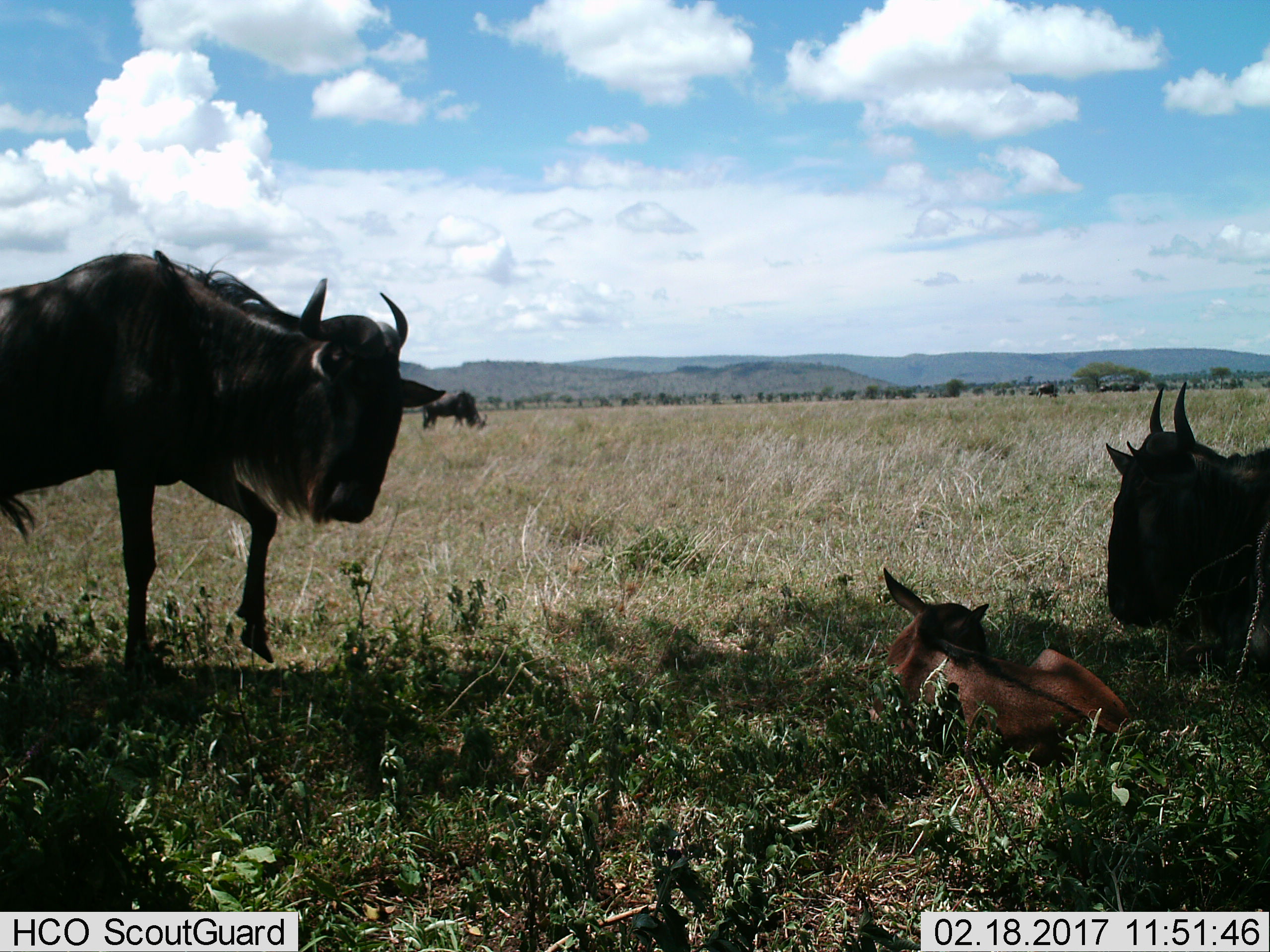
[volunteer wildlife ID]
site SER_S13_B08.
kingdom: Animalia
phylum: Chordata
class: Mammalia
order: Artiodactyla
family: Bovidae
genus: Connochaetes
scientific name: Connochaetes taurinus taurinus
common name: blue wildebeest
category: wildebeestblue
Wildebeestblue (blue wildebeest) (Connochaetes taurinus taurinus), count 4. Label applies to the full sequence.